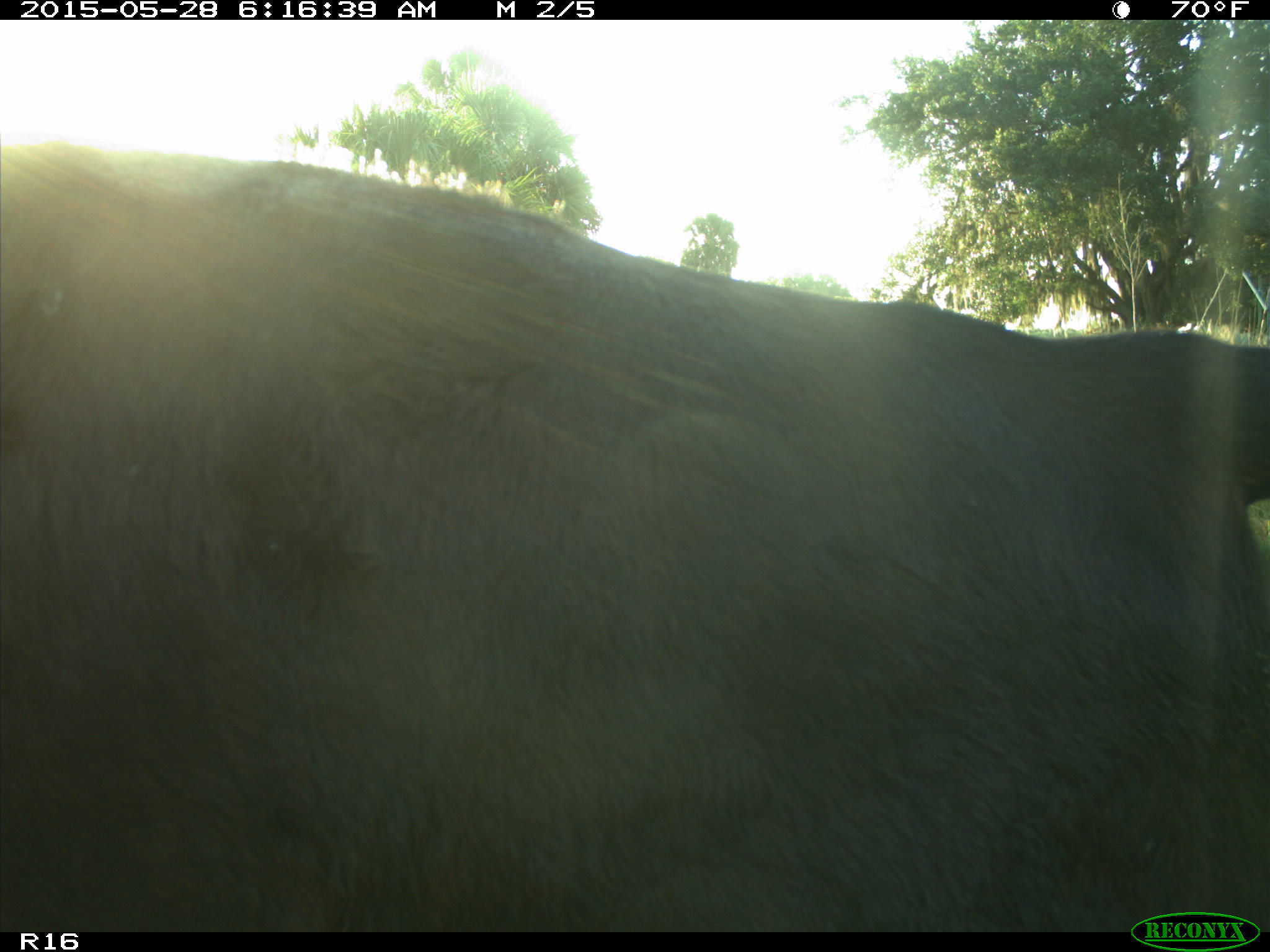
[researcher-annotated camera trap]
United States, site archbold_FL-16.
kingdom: Animalia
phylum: Chordata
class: Mammalia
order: Artiodactyla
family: Bovidae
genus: Bos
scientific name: Bos taurus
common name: domestic cow